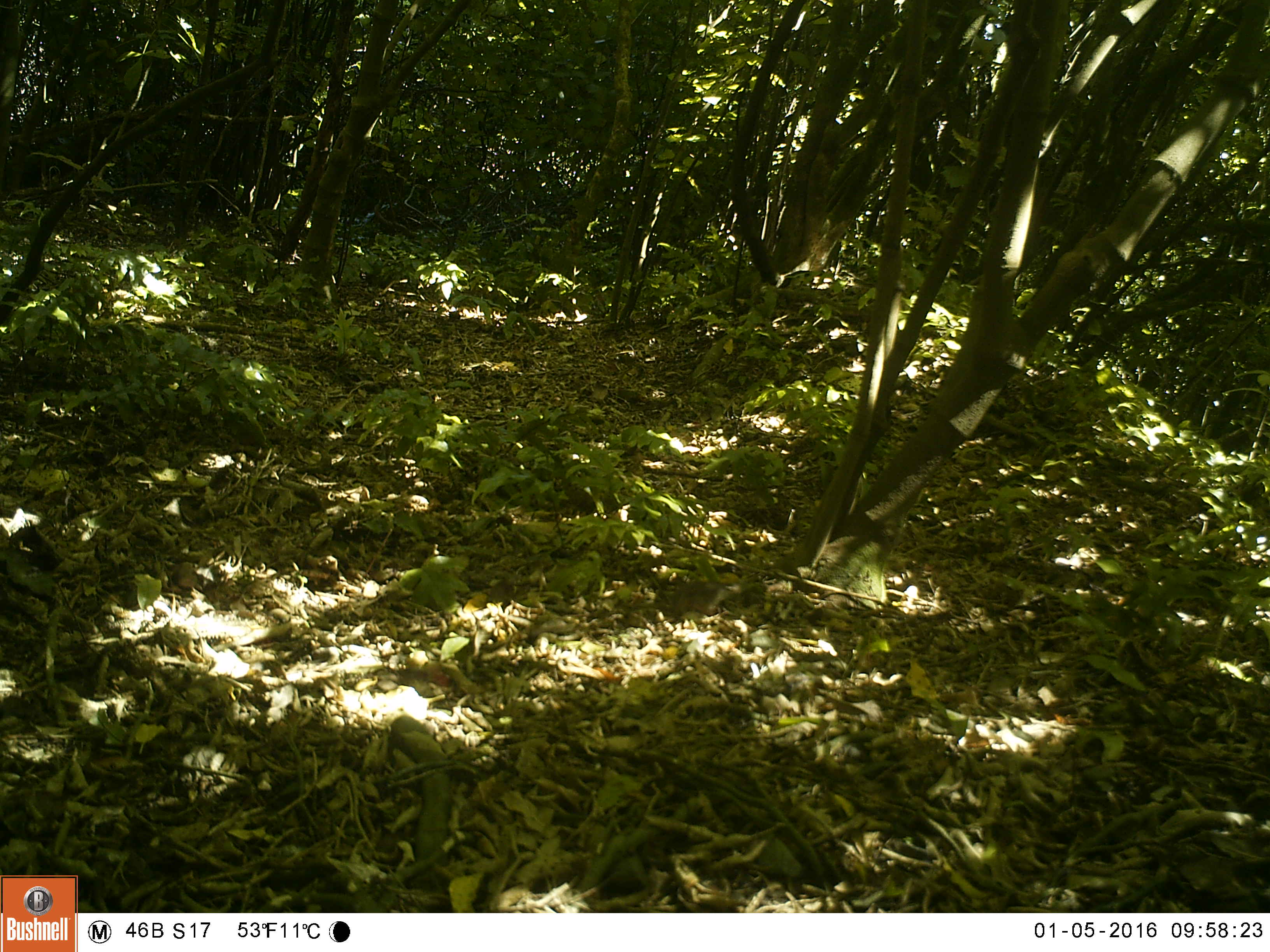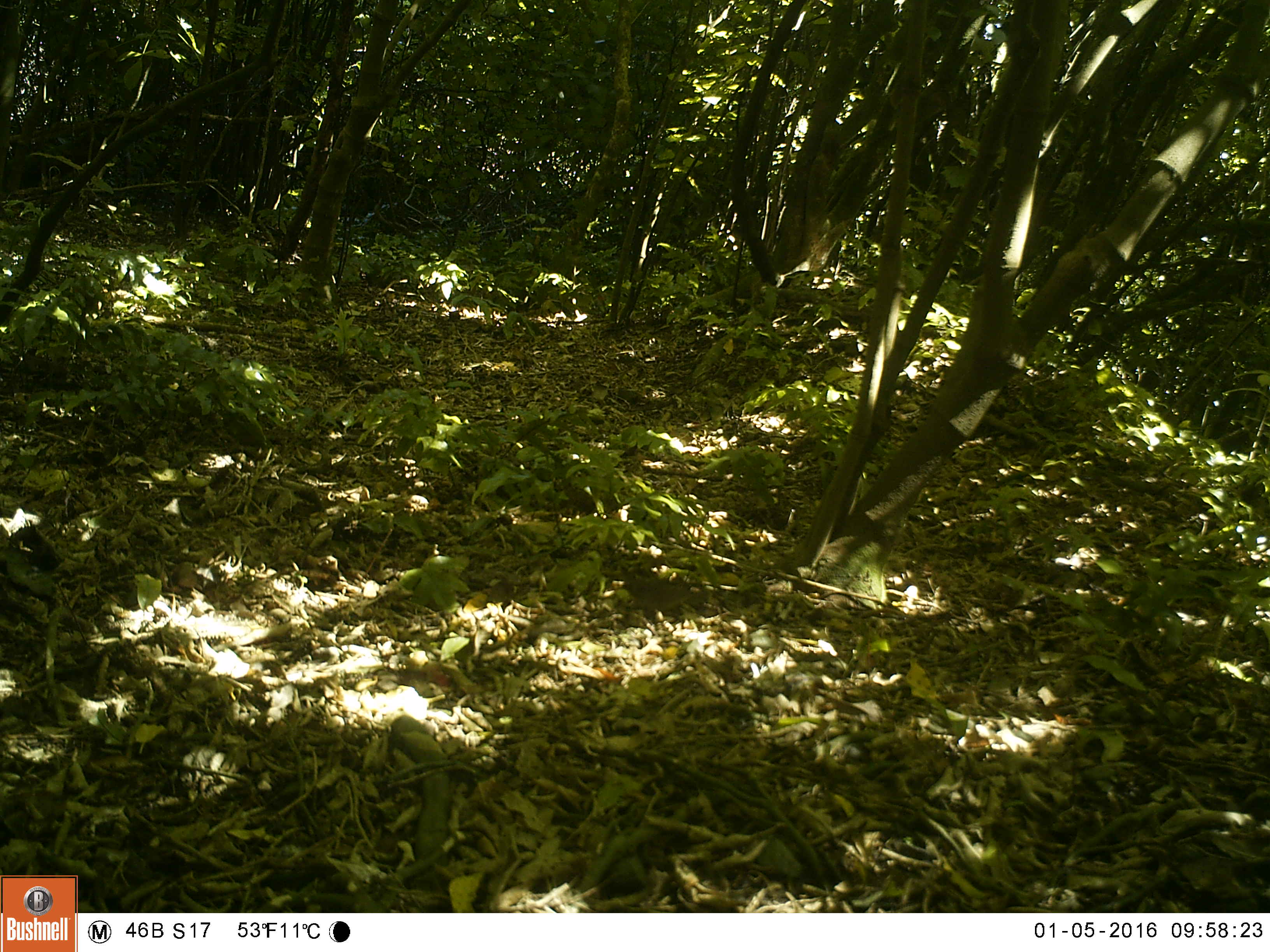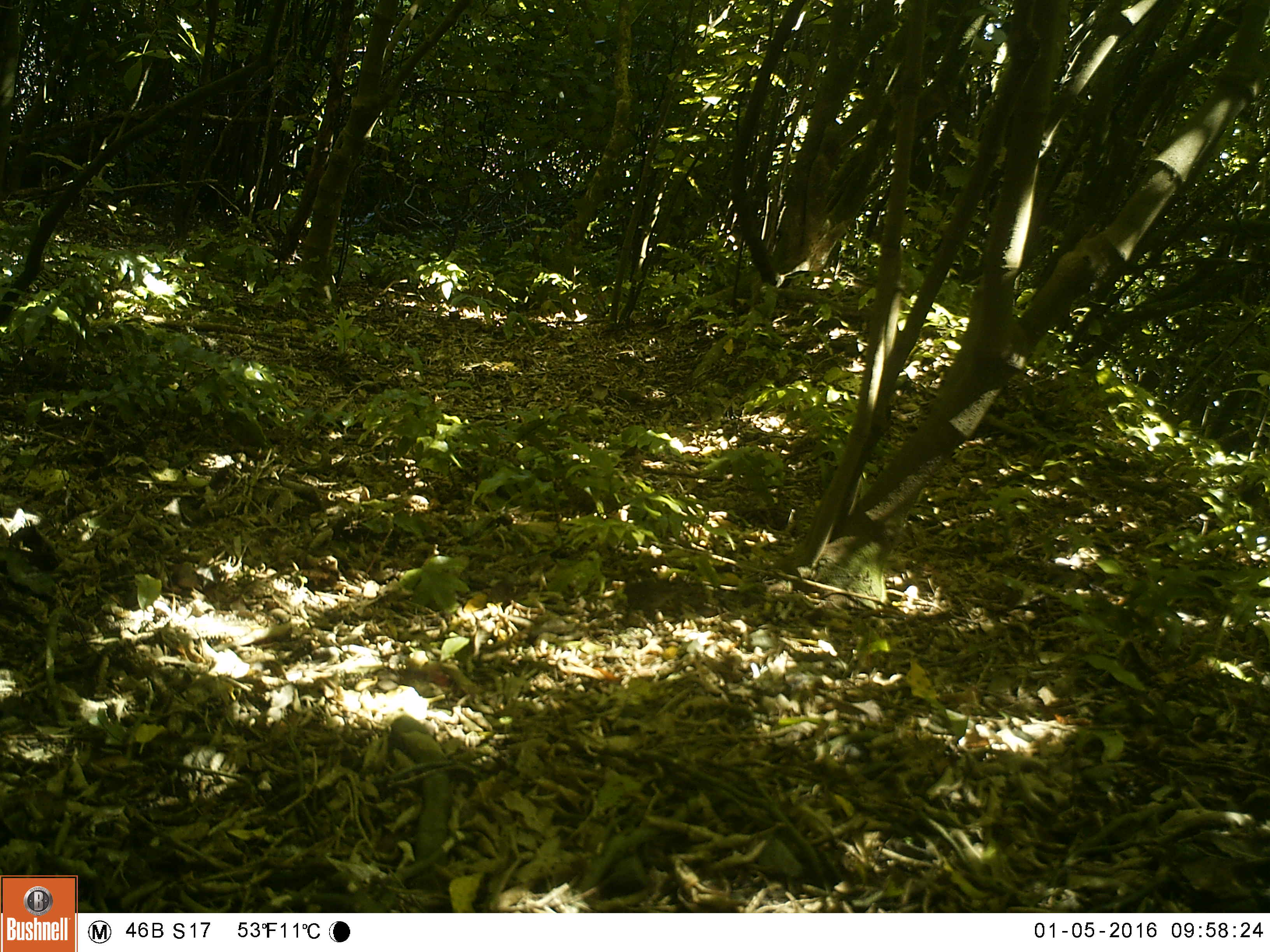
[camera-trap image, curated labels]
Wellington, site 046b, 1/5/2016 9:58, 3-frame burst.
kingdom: Animalia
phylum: Chordata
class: Aves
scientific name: Aves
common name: bird